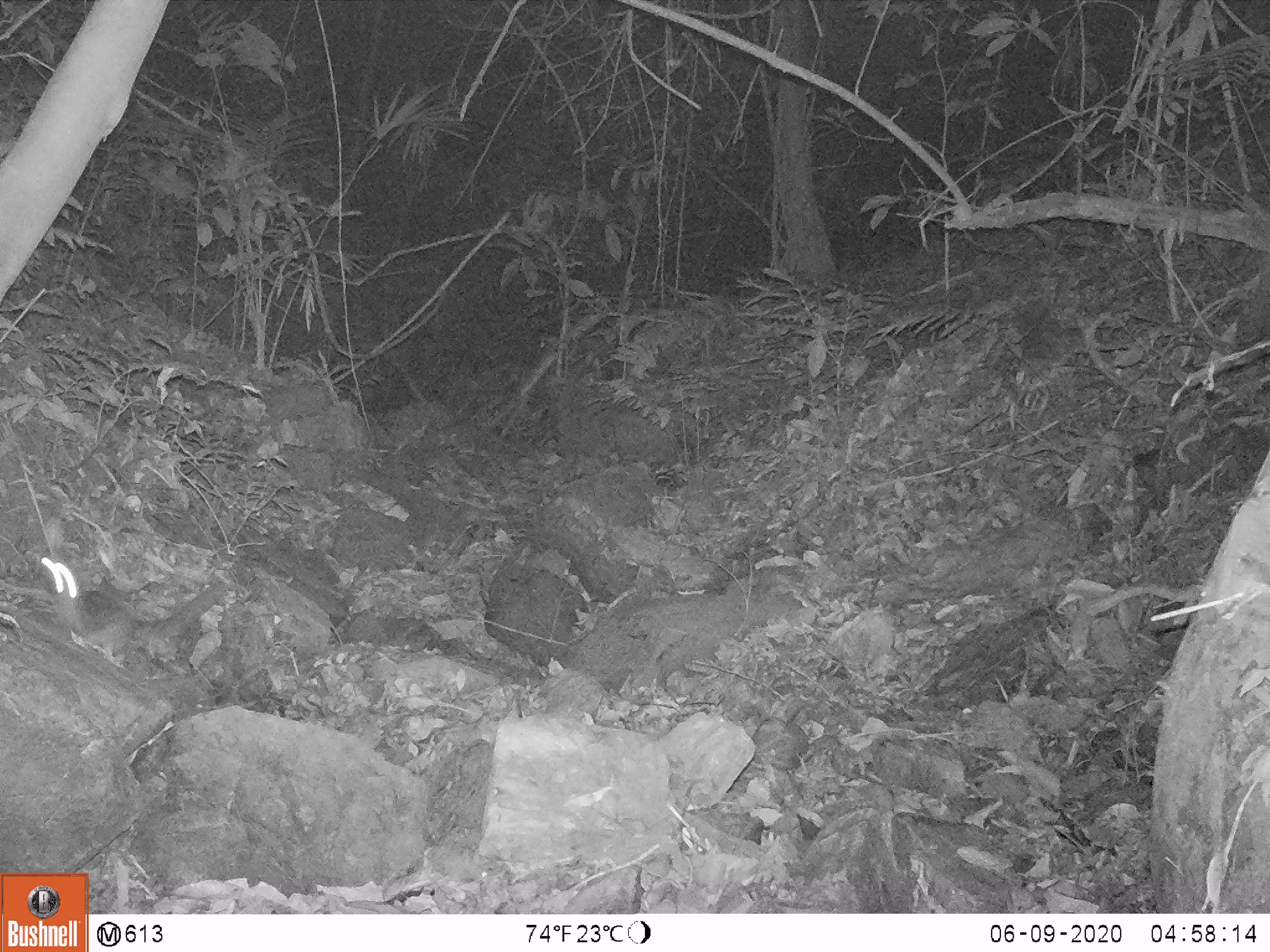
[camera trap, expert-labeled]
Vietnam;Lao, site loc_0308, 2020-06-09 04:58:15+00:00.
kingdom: Animalia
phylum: Chordata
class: Mammalia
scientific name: Mammalia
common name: mammal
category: unidentified small mammal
Unidentified small mammal (mammal) (Mammalia). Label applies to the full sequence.